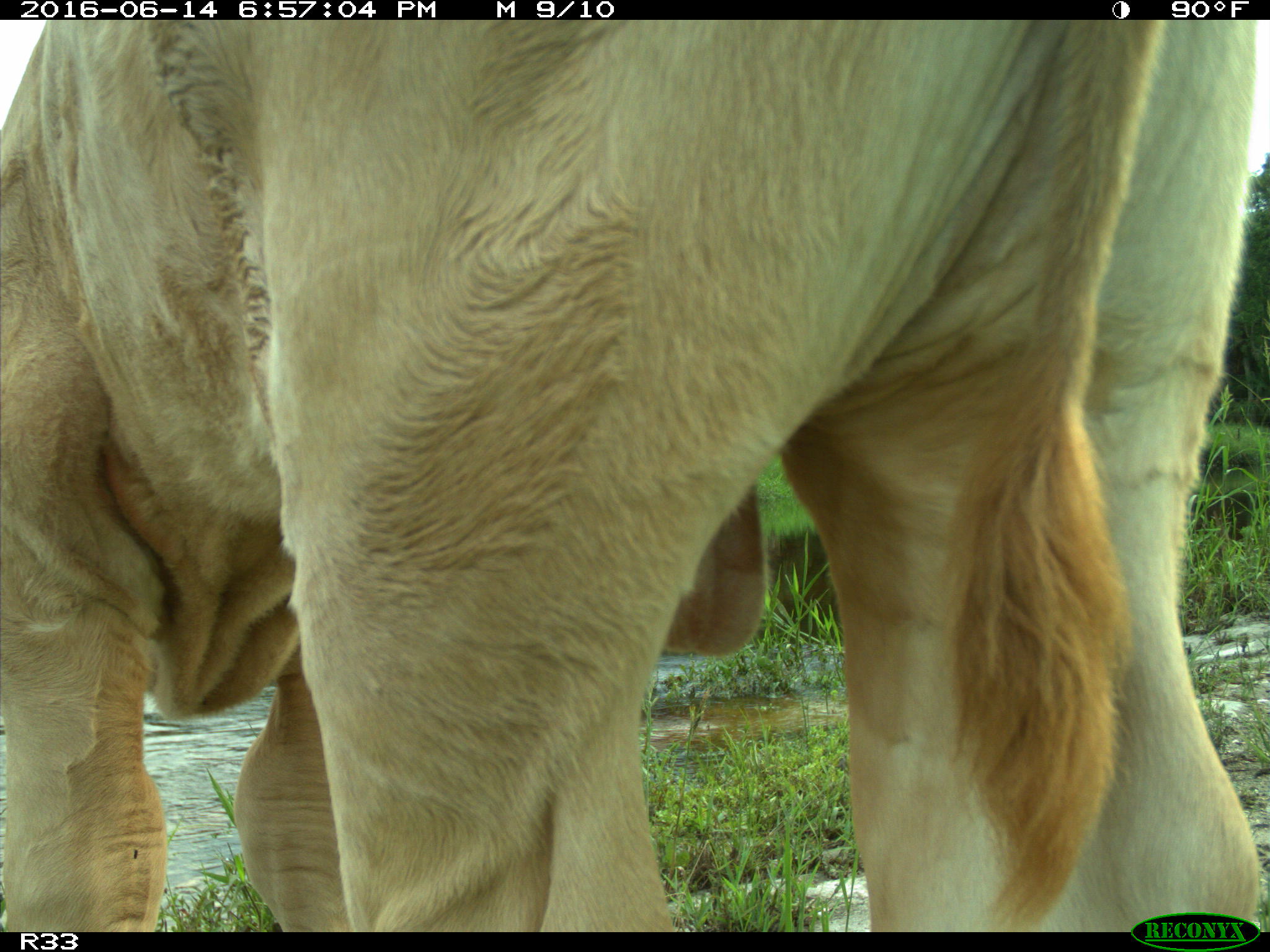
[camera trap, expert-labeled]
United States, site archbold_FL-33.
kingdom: Animalia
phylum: Chordata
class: Mammalia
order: Artiodactyla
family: Bovidae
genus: Bos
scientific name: Bos taurus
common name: domestic cow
Bos taurus (domestic cow).